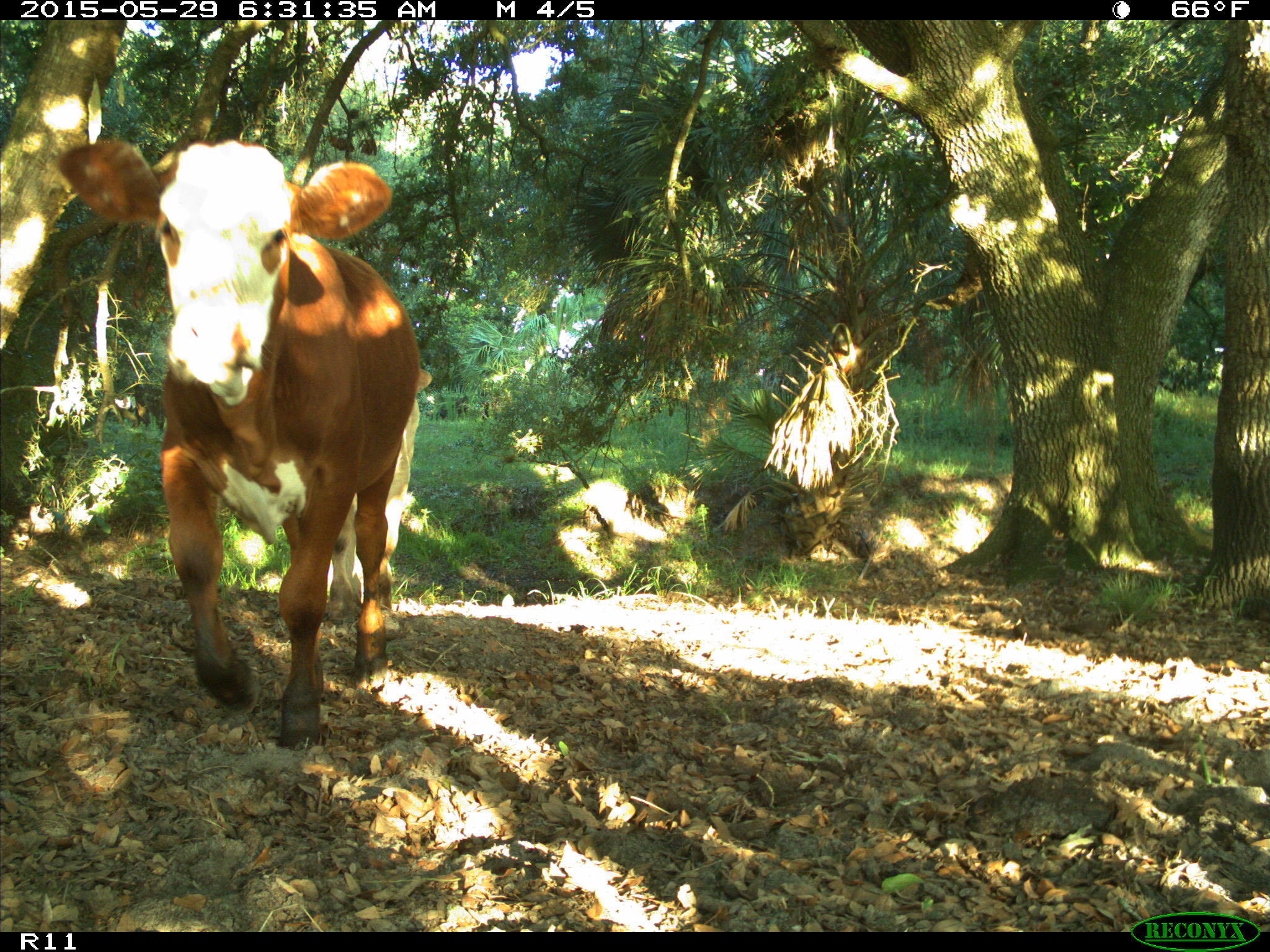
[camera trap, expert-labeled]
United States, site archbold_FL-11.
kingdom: Animalia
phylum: Chordata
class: Mammalia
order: Artiodactyla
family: Bovidae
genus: Bos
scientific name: Bos taurus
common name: domestic cow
Bos taurus (domestic cow).